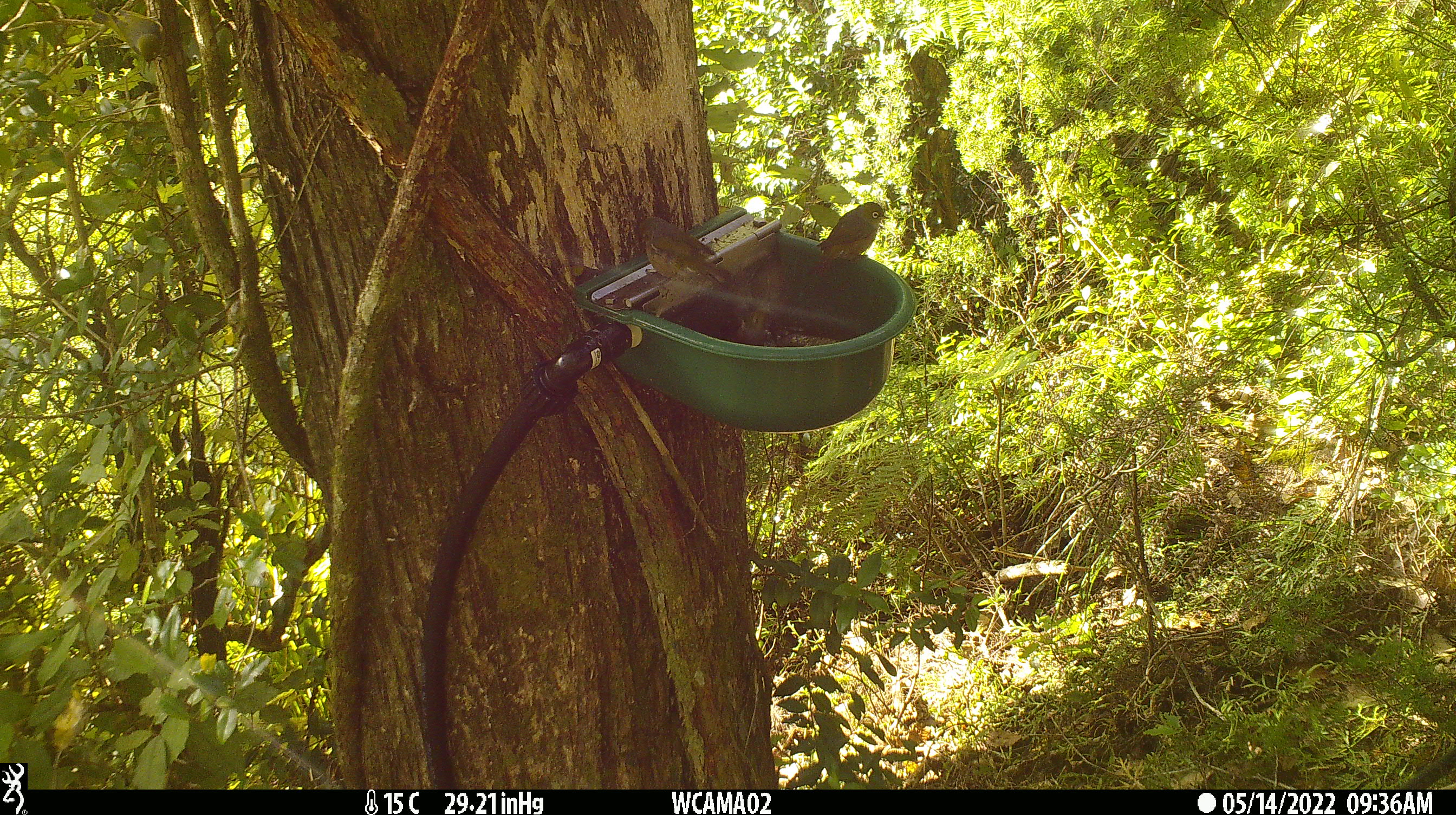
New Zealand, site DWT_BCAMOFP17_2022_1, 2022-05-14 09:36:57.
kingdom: Animalia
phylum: Chordata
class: Aves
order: Passeriformes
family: Zosteropidae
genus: Zosterops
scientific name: Zosterops lateralis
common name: silvereye